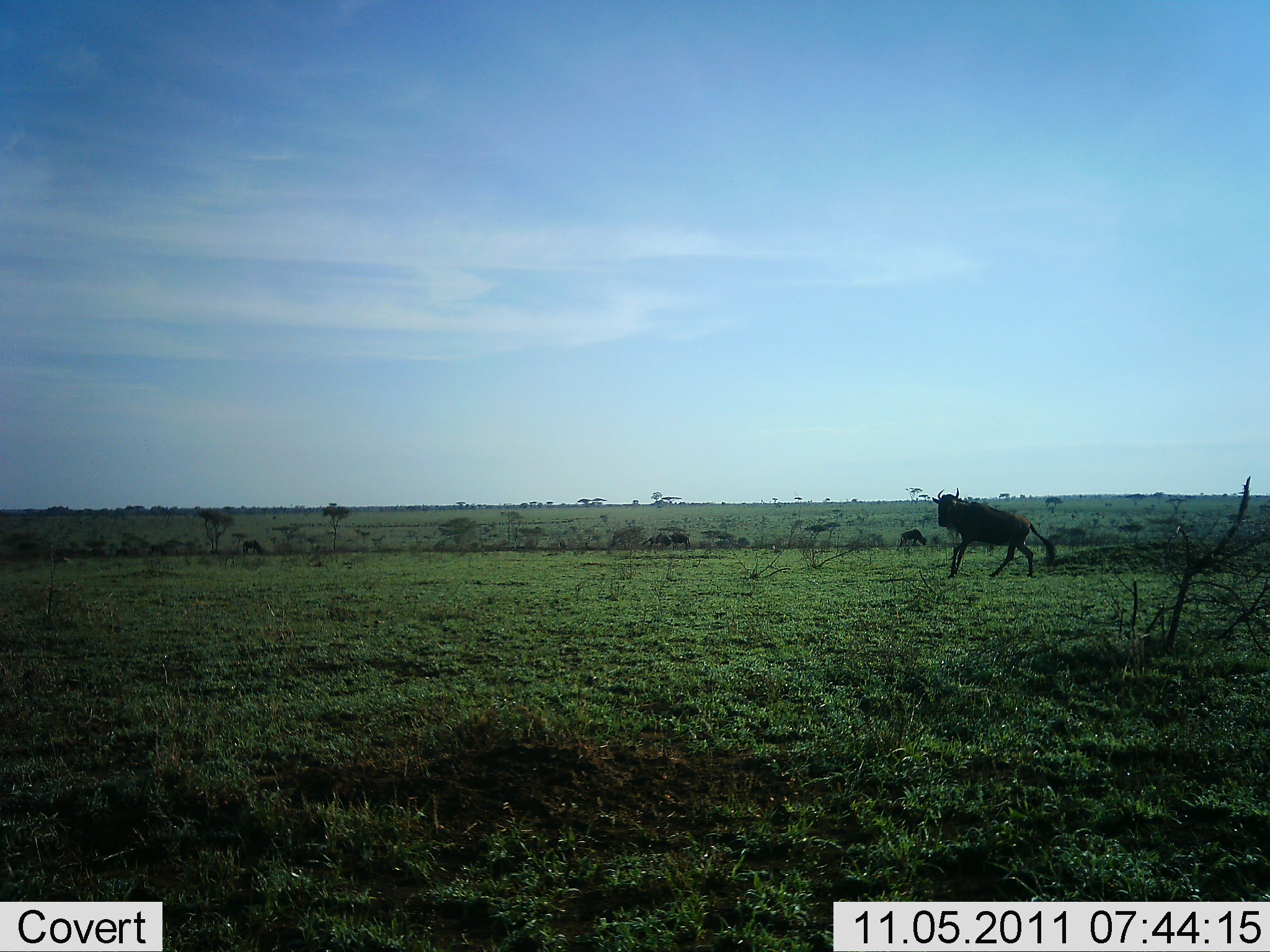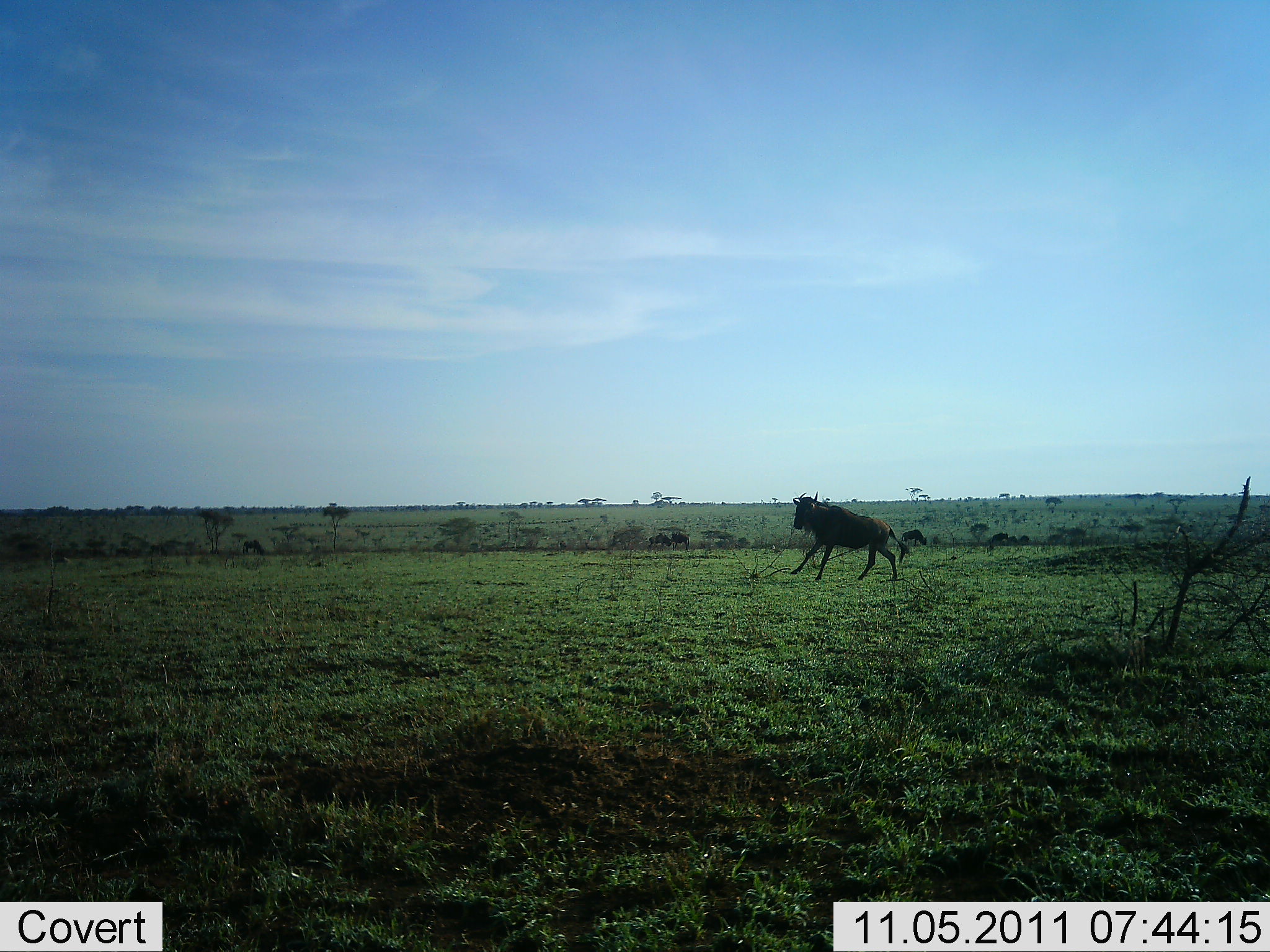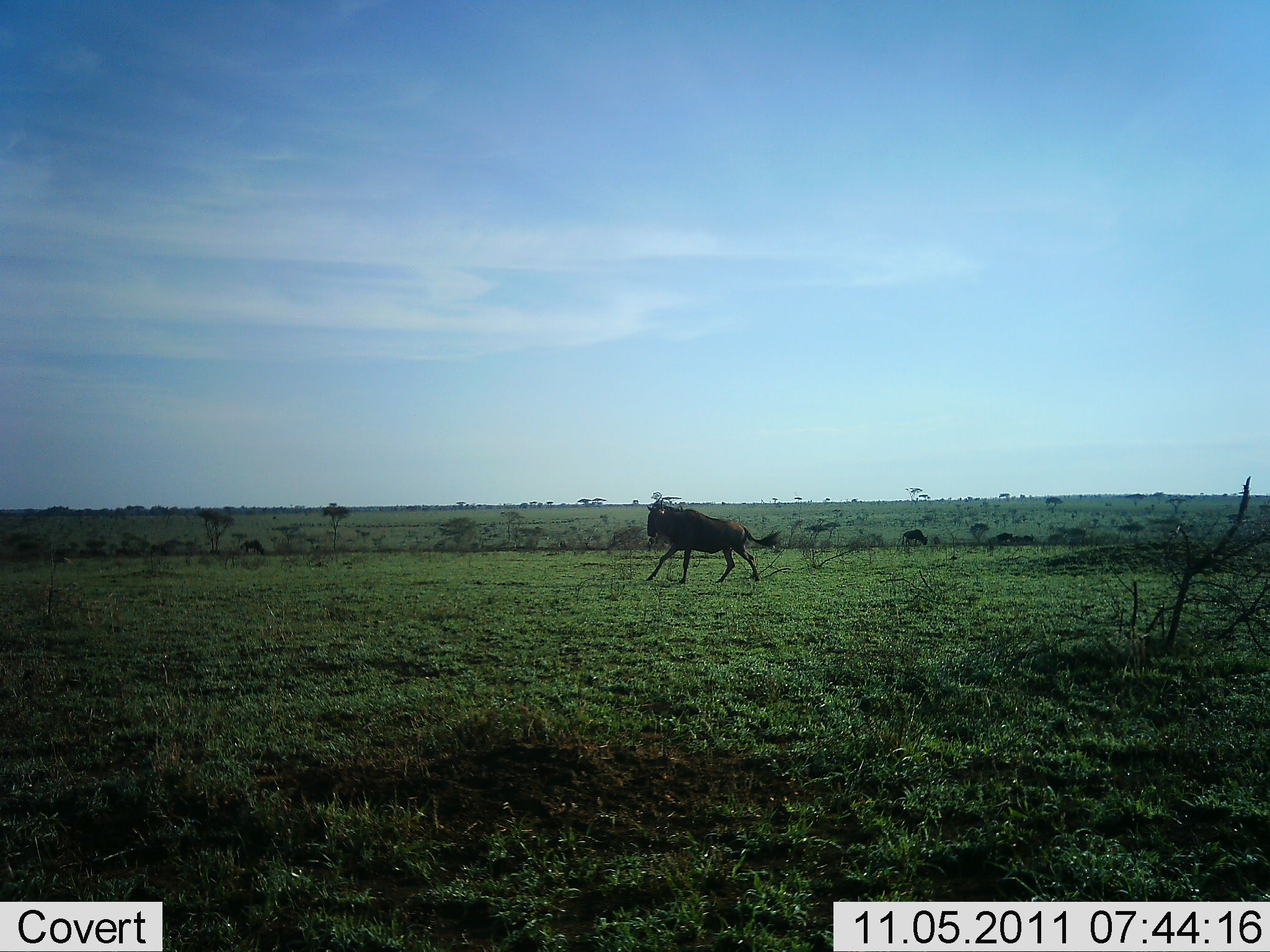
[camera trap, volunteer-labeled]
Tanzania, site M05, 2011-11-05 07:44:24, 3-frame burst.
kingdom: Animalia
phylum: Chordata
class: Mammalia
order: Artiodactyla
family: Bovidae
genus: Connochaetes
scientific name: Connochaetes taurinus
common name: blue wildebeest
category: wildebeest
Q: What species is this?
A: Wildebeest (blue wildebeest) (Connochaetes taurinus).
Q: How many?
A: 1.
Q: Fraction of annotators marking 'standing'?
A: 7%.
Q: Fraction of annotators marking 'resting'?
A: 0%.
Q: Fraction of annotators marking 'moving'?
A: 100%.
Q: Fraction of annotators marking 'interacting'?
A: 0%.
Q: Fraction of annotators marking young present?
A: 0%.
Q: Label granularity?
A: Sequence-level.